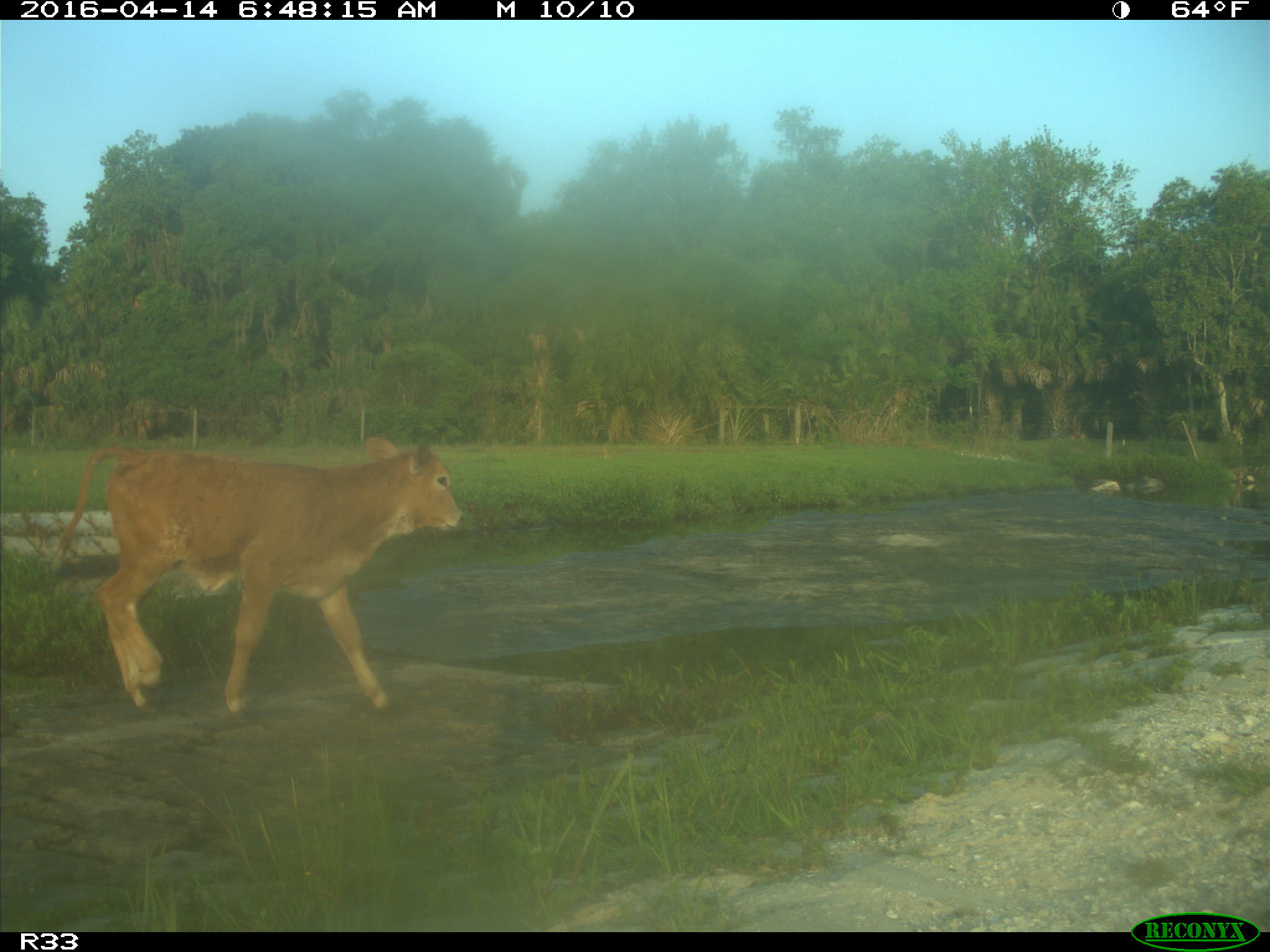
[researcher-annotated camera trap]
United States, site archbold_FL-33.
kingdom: Animalia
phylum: Chordata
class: Mammalia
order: Artiodactyla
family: Bovidae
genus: Bos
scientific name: Bos taurus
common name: domestic cow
Bos taurus (domestic cow).